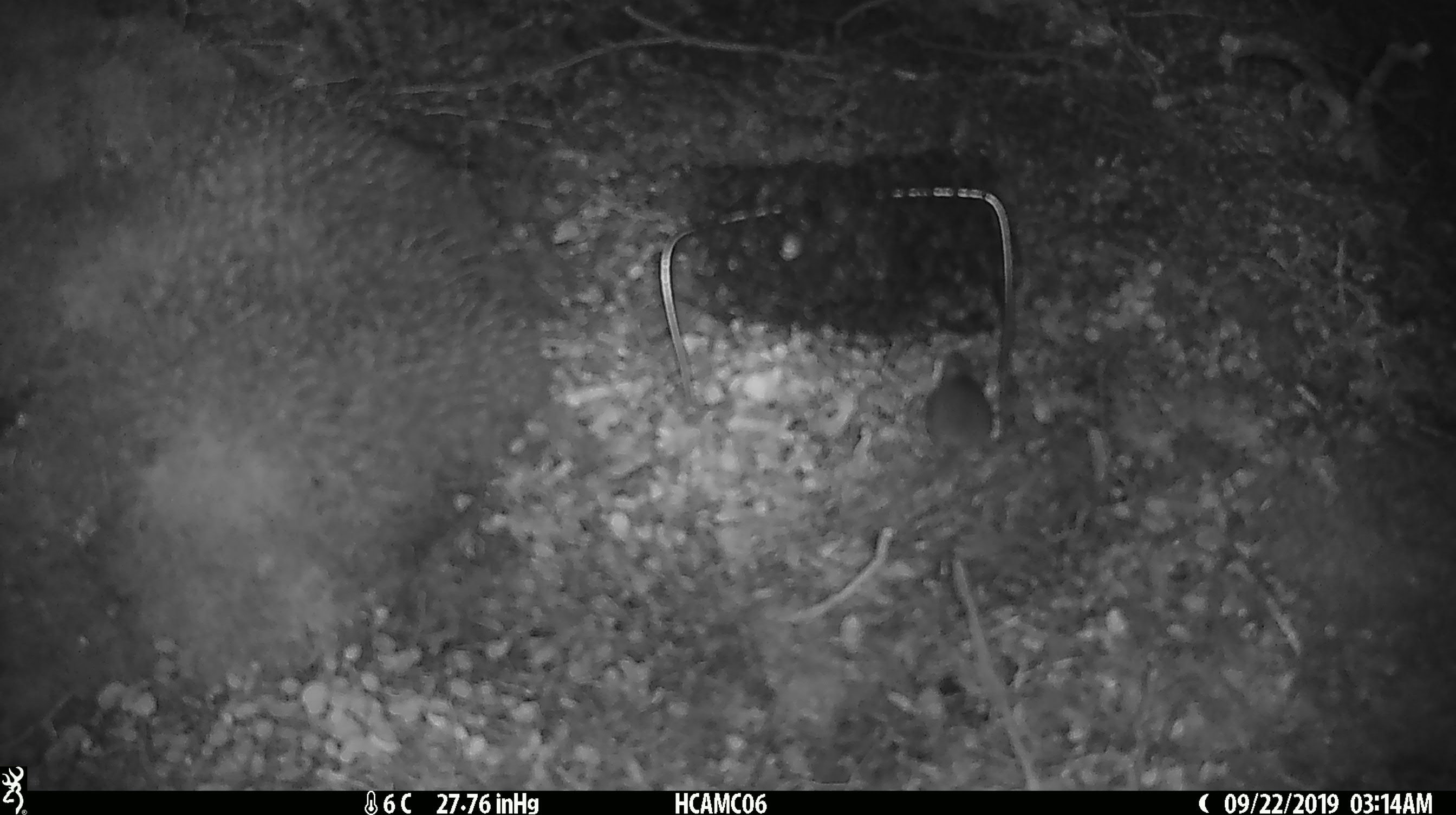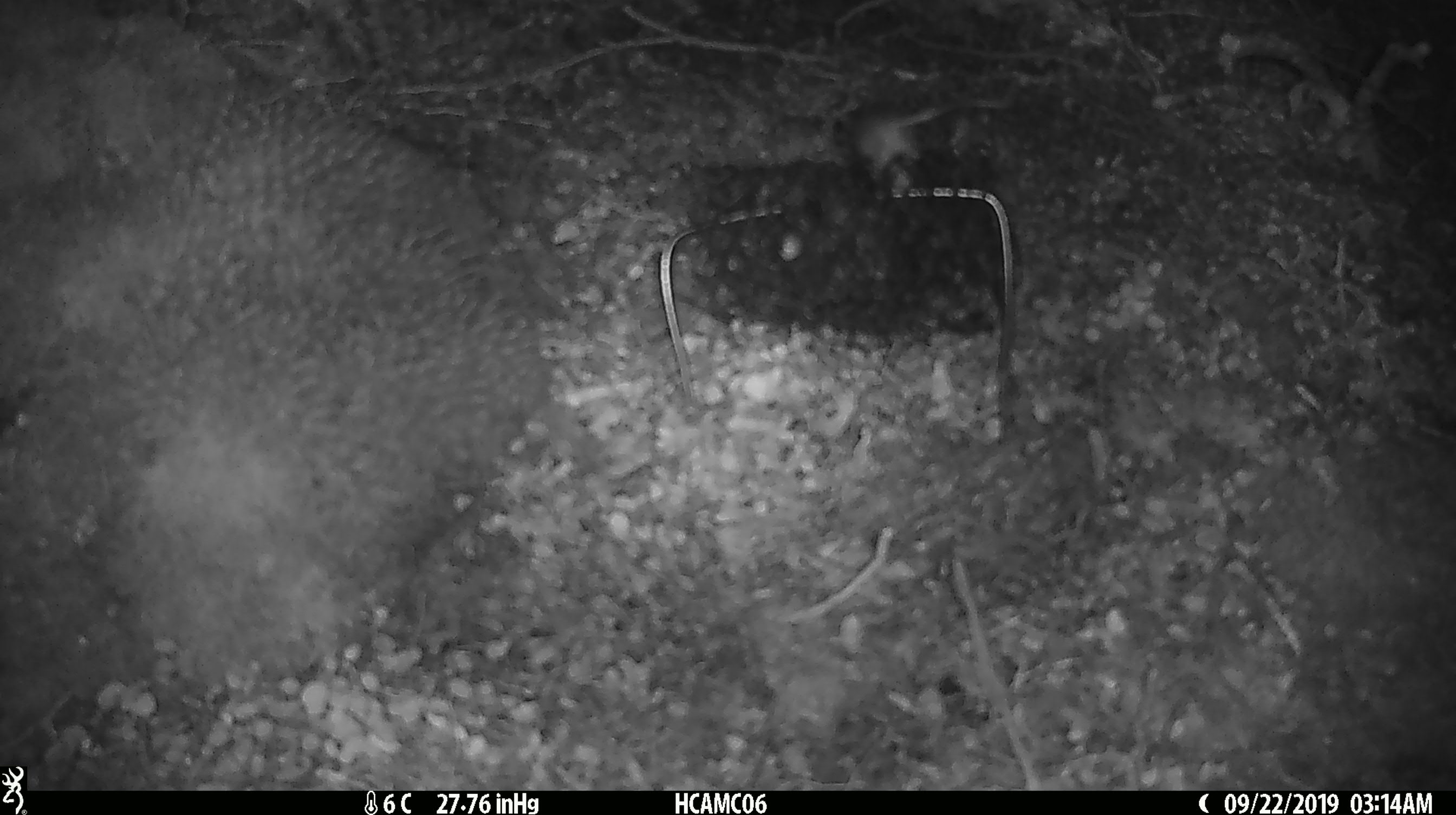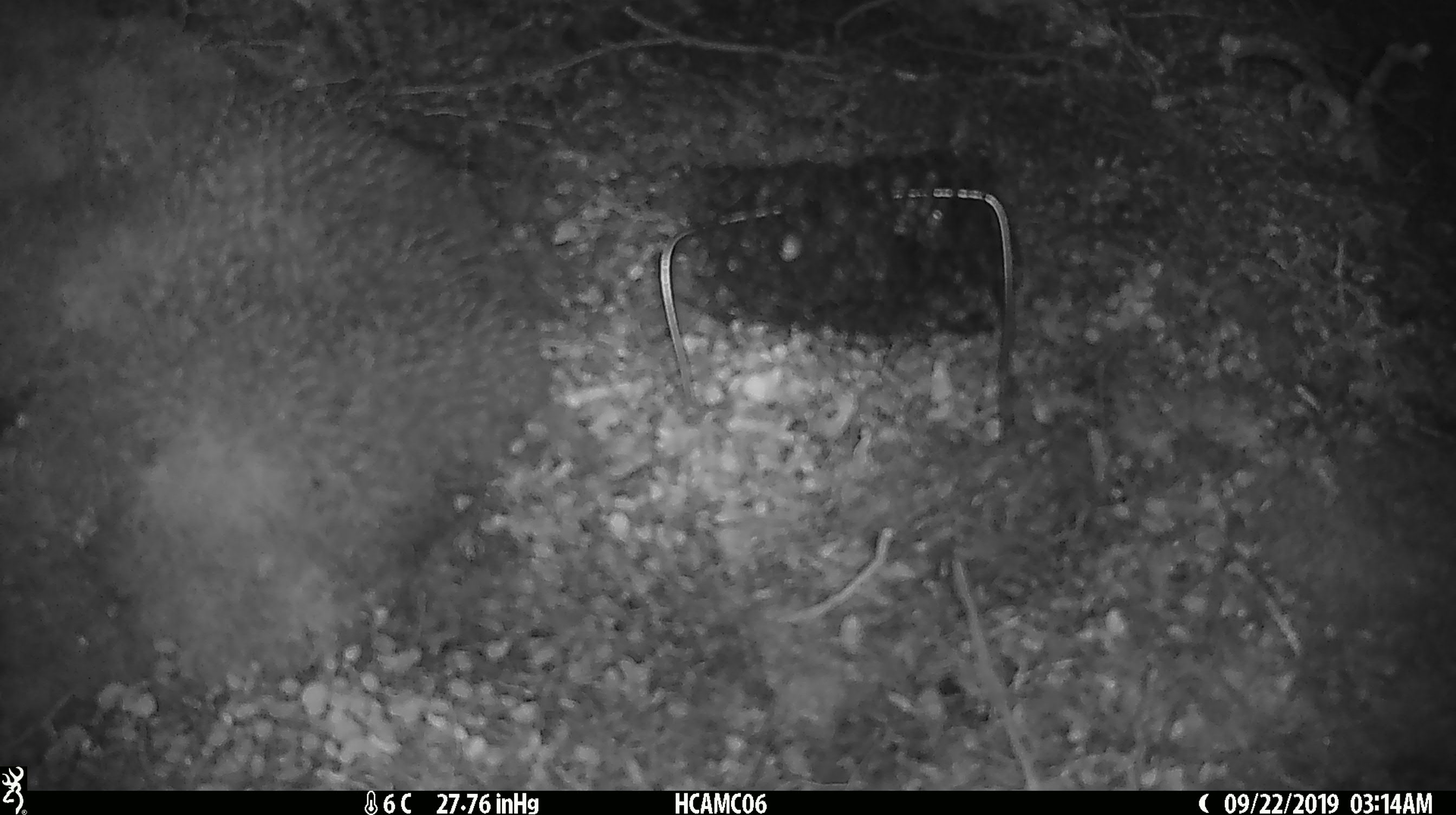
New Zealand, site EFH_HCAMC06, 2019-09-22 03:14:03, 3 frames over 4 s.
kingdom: Animalia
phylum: Chordata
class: Mammalia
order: Rodentia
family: Muridae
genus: Mus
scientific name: Mus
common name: mouse